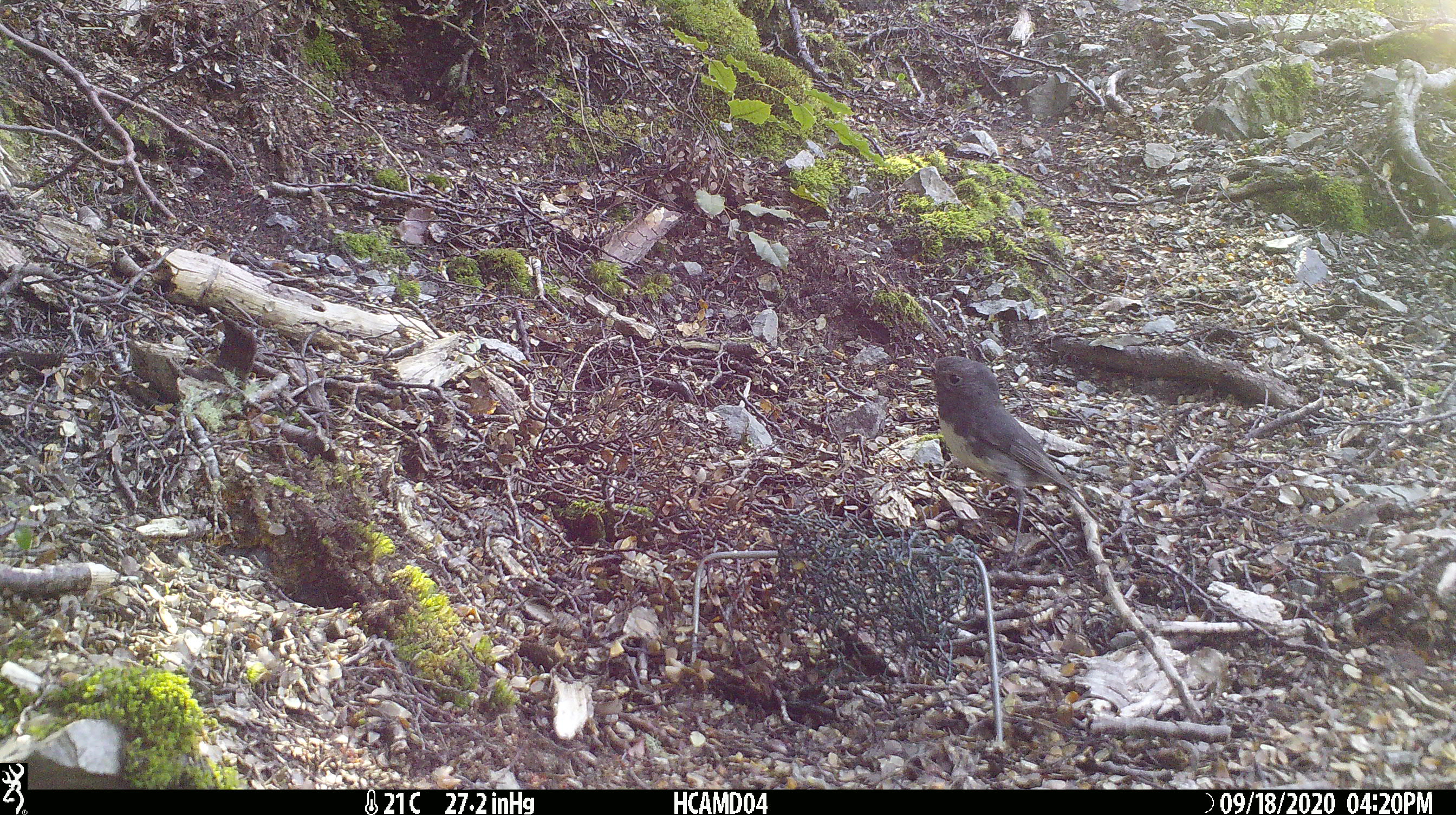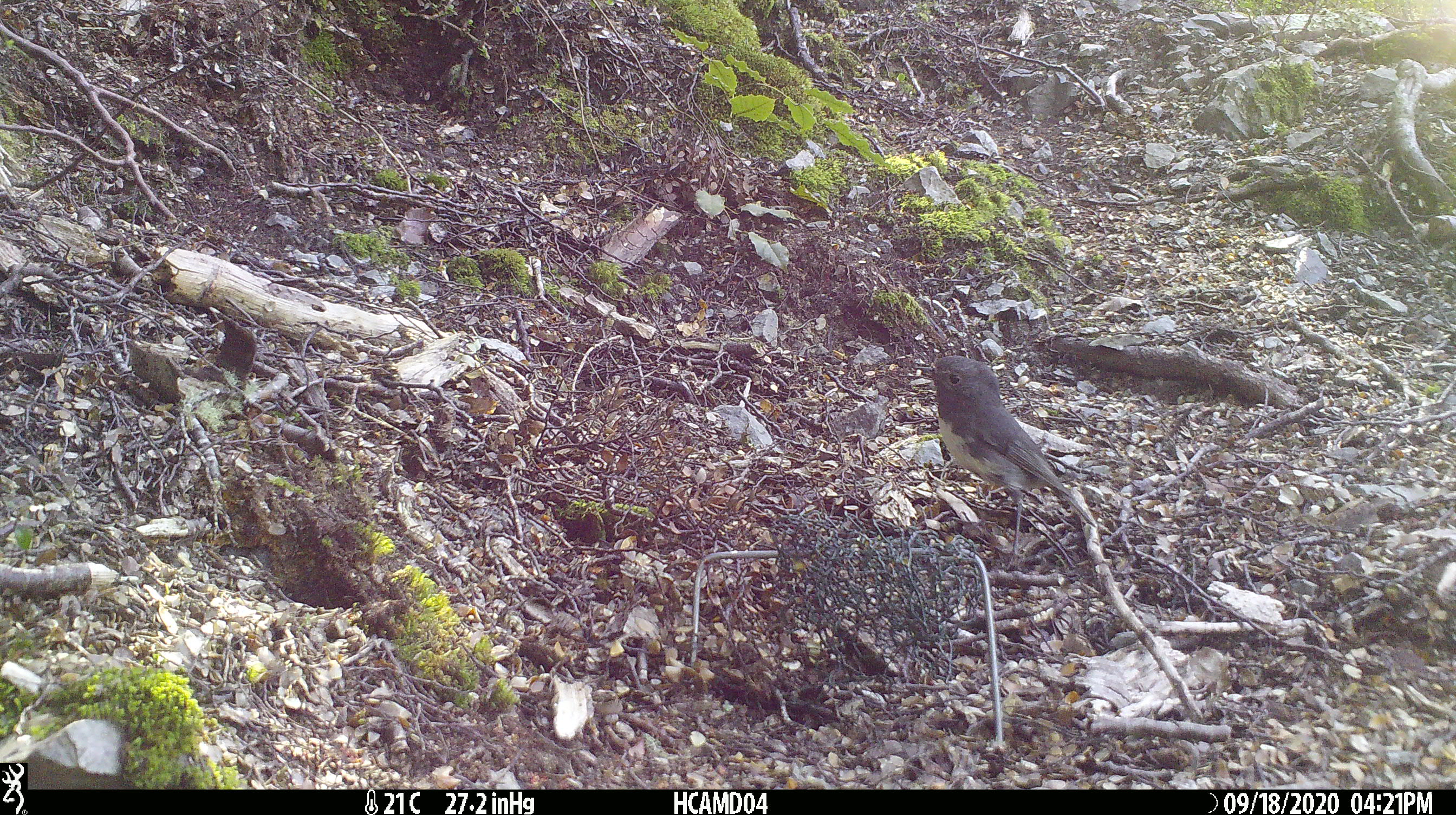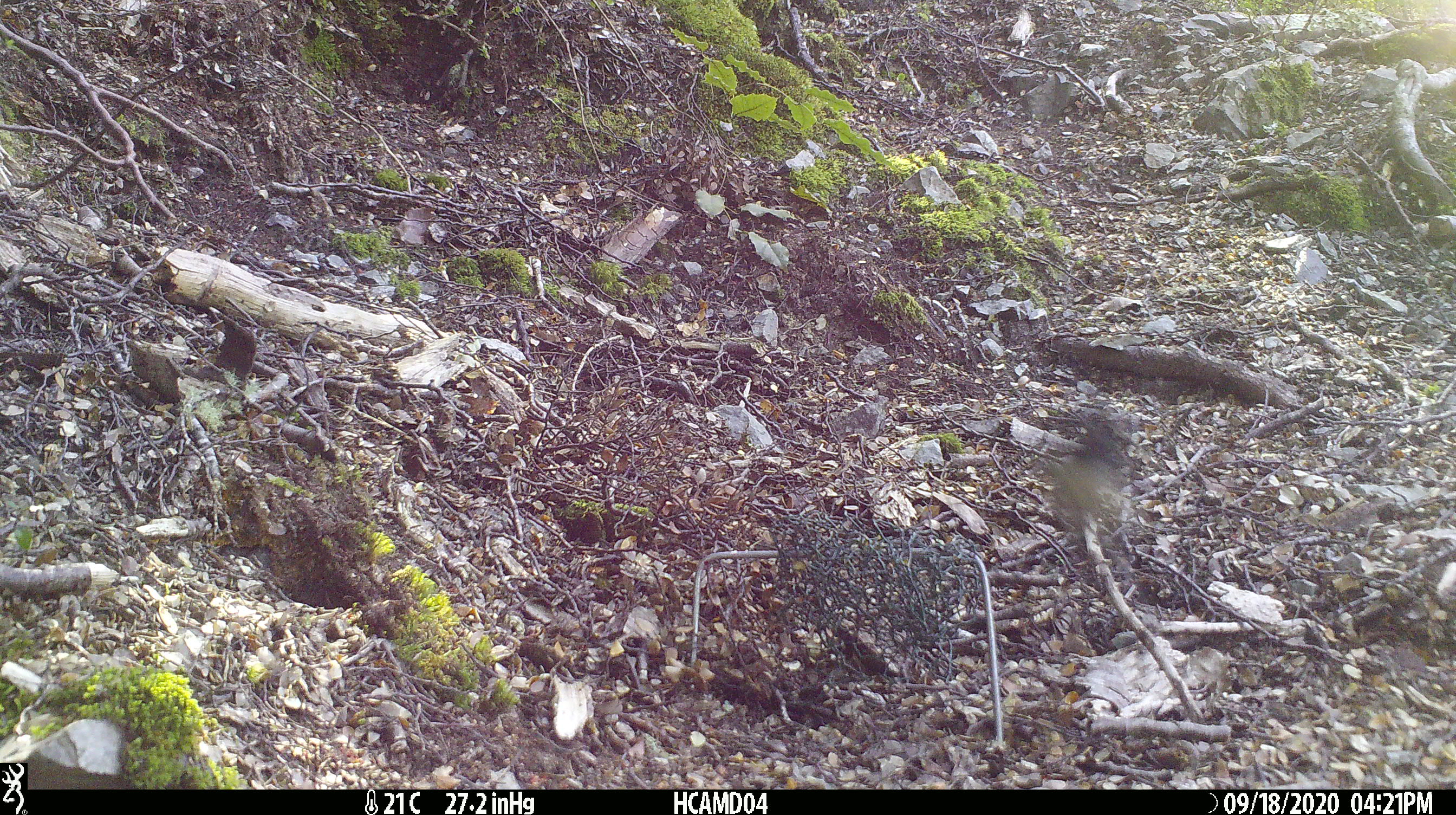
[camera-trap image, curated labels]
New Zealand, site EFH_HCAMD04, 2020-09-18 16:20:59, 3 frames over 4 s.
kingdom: Animalia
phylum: Chordata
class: Aves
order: Passeriformes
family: Petroicidae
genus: Petroica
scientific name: Petroica australis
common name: new zealand robin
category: robin